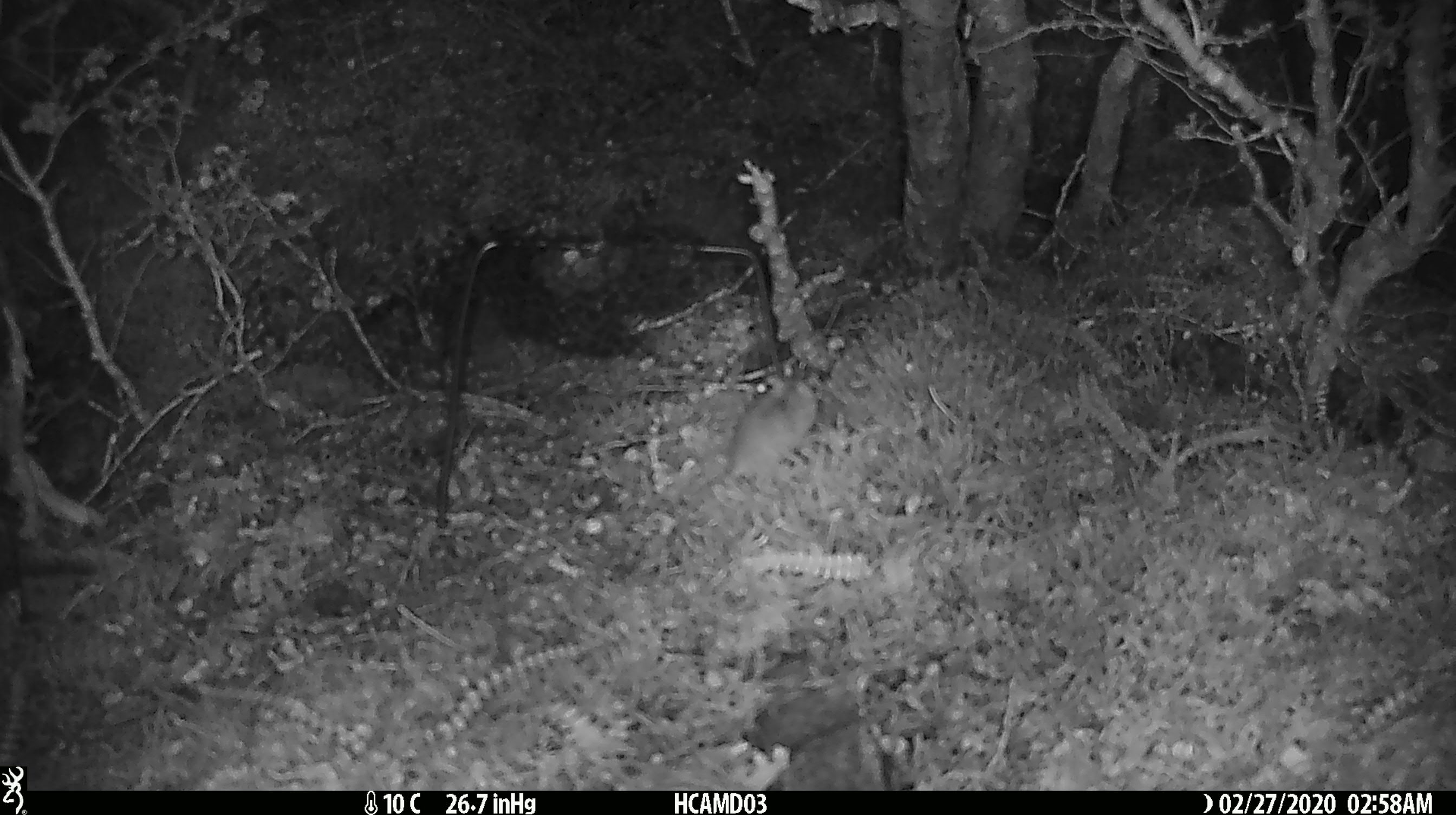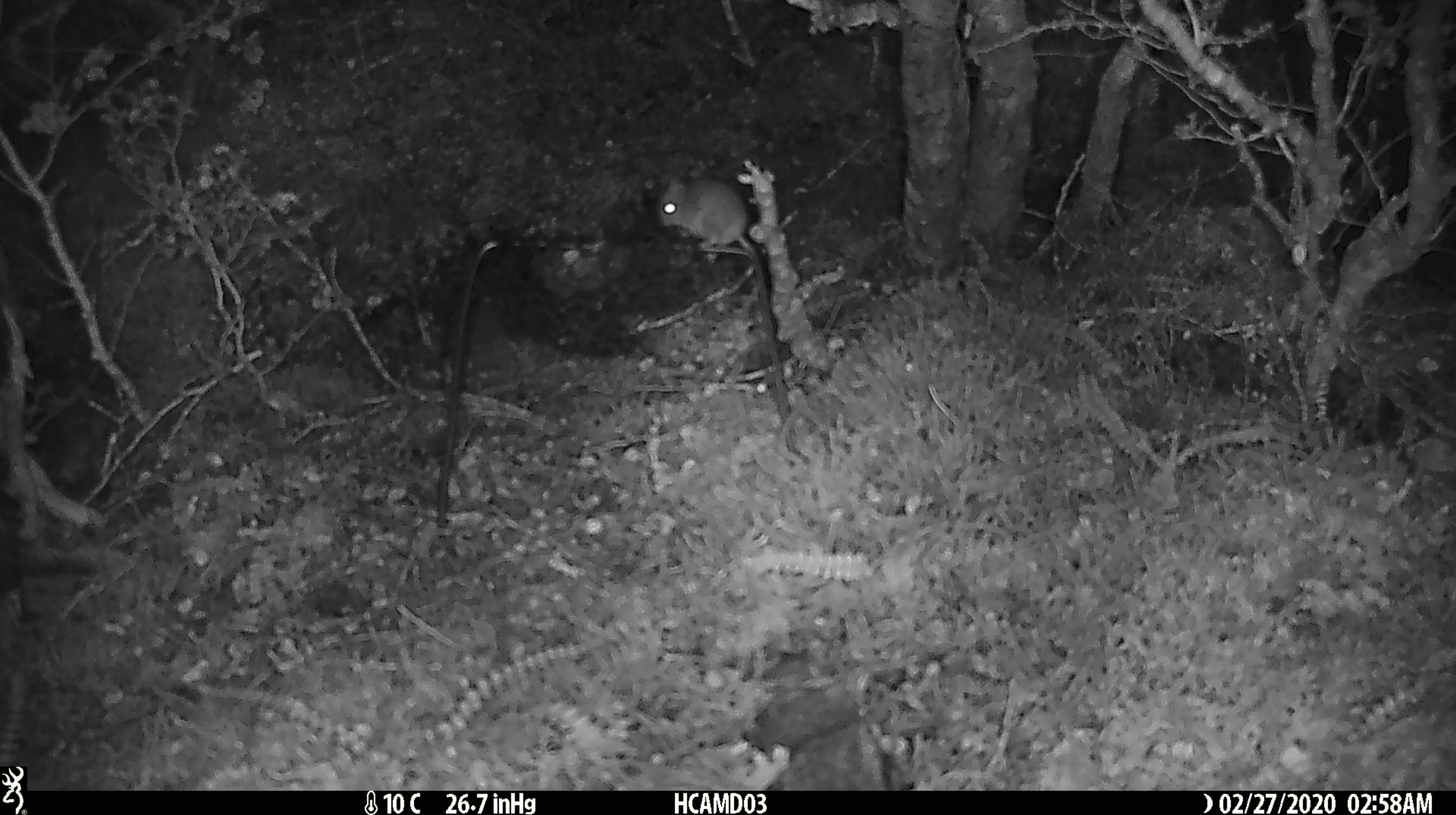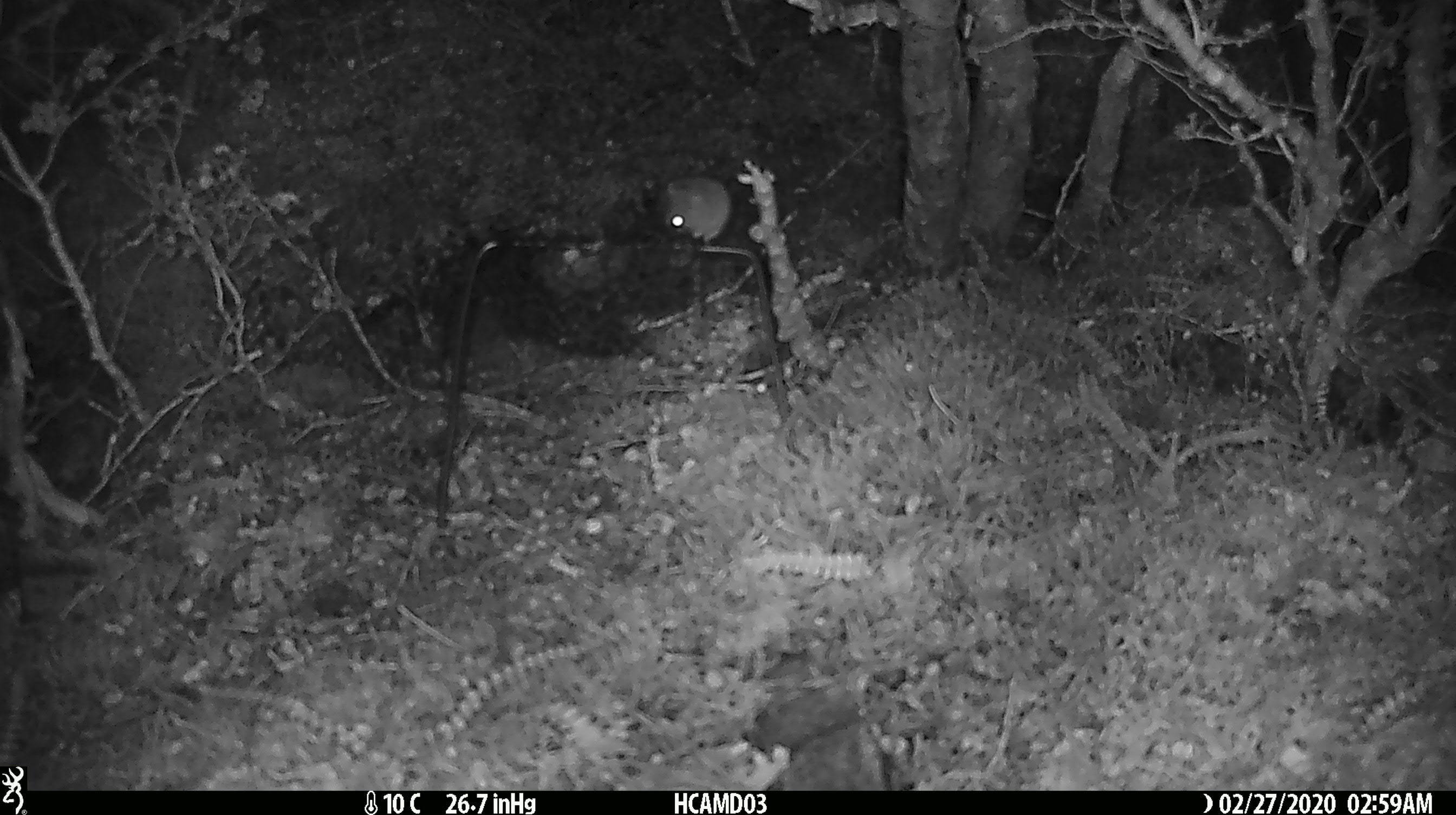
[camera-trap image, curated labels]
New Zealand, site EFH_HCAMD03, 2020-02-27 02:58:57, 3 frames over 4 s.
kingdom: Animalia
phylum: Chordata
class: Mammalia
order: Rodentia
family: Muridae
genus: Mus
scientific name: Mus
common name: mouse